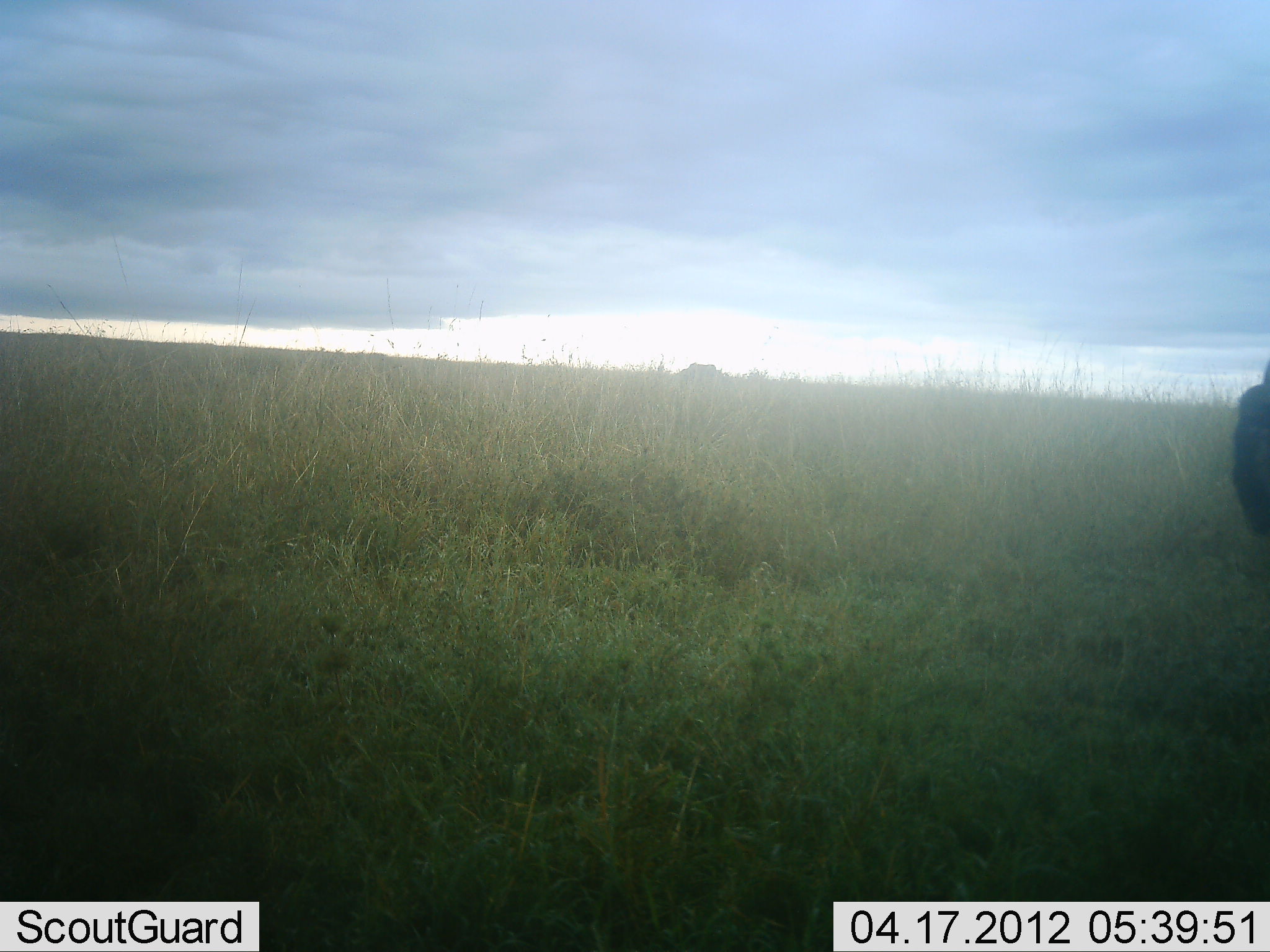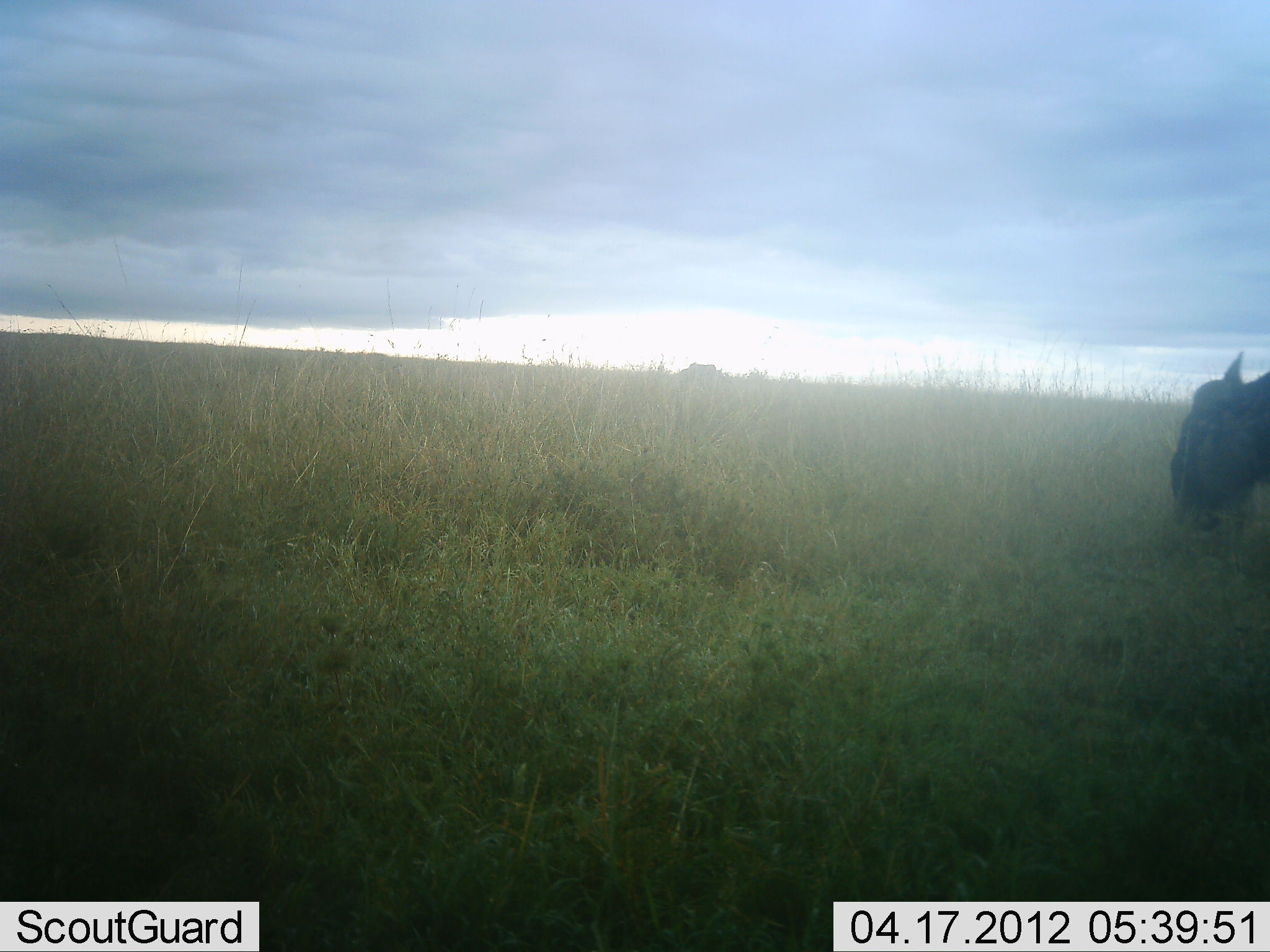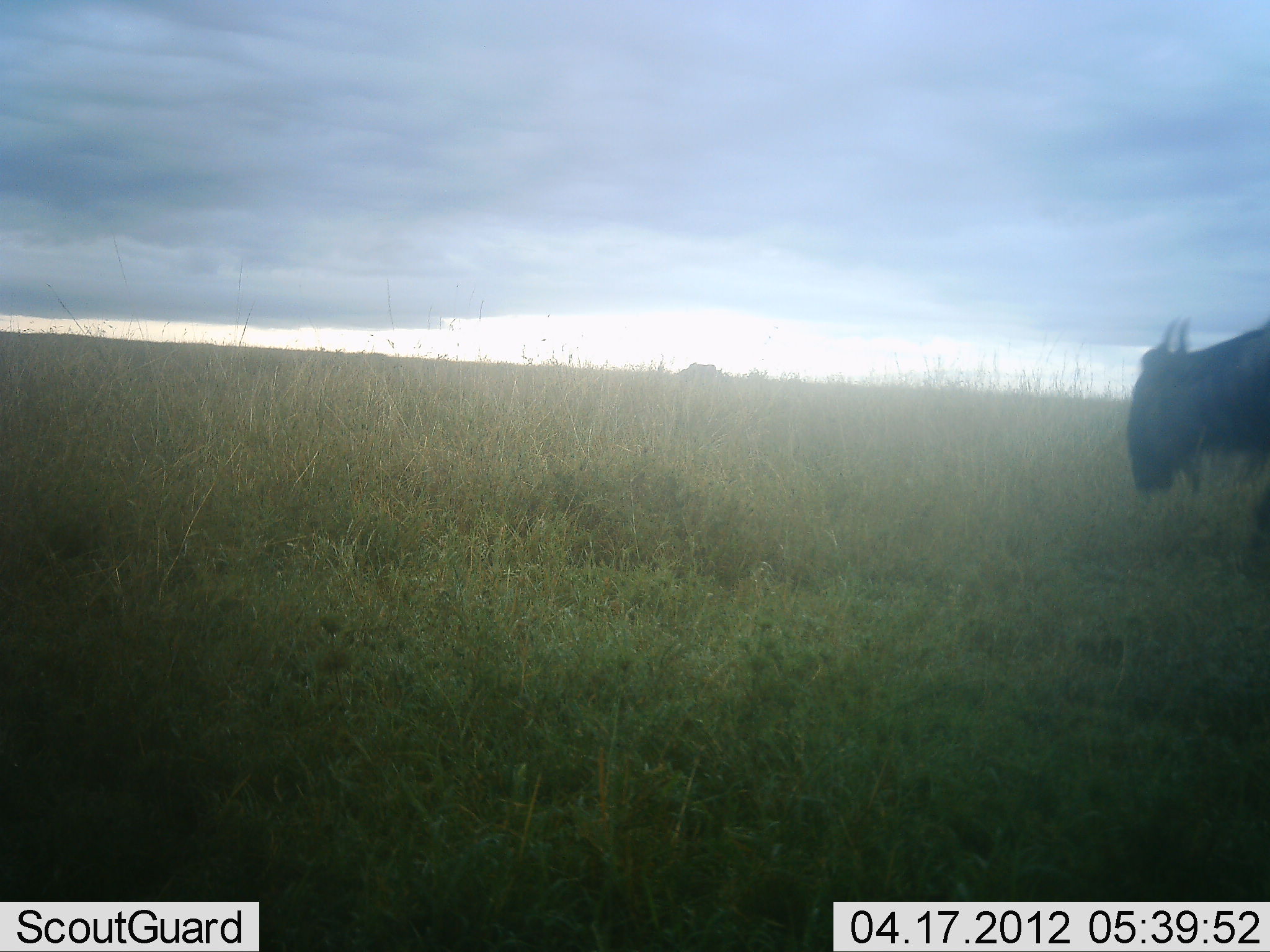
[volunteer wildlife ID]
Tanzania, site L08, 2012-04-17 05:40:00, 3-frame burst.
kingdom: Animalia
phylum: Chordata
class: Mammalia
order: Artiodactyla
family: Bovidae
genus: Connochaetes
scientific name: Connochaetes taurinus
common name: blue wildebeest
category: wildebeest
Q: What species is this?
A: Wildebeest (blue wildebeest) (Connochaetes taurinus).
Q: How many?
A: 1.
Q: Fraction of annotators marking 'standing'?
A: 8%.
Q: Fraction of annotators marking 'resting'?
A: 0%.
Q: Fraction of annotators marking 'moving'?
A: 77%.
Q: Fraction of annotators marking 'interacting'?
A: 0%.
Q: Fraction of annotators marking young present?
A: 0%.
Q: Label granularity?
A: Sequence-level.